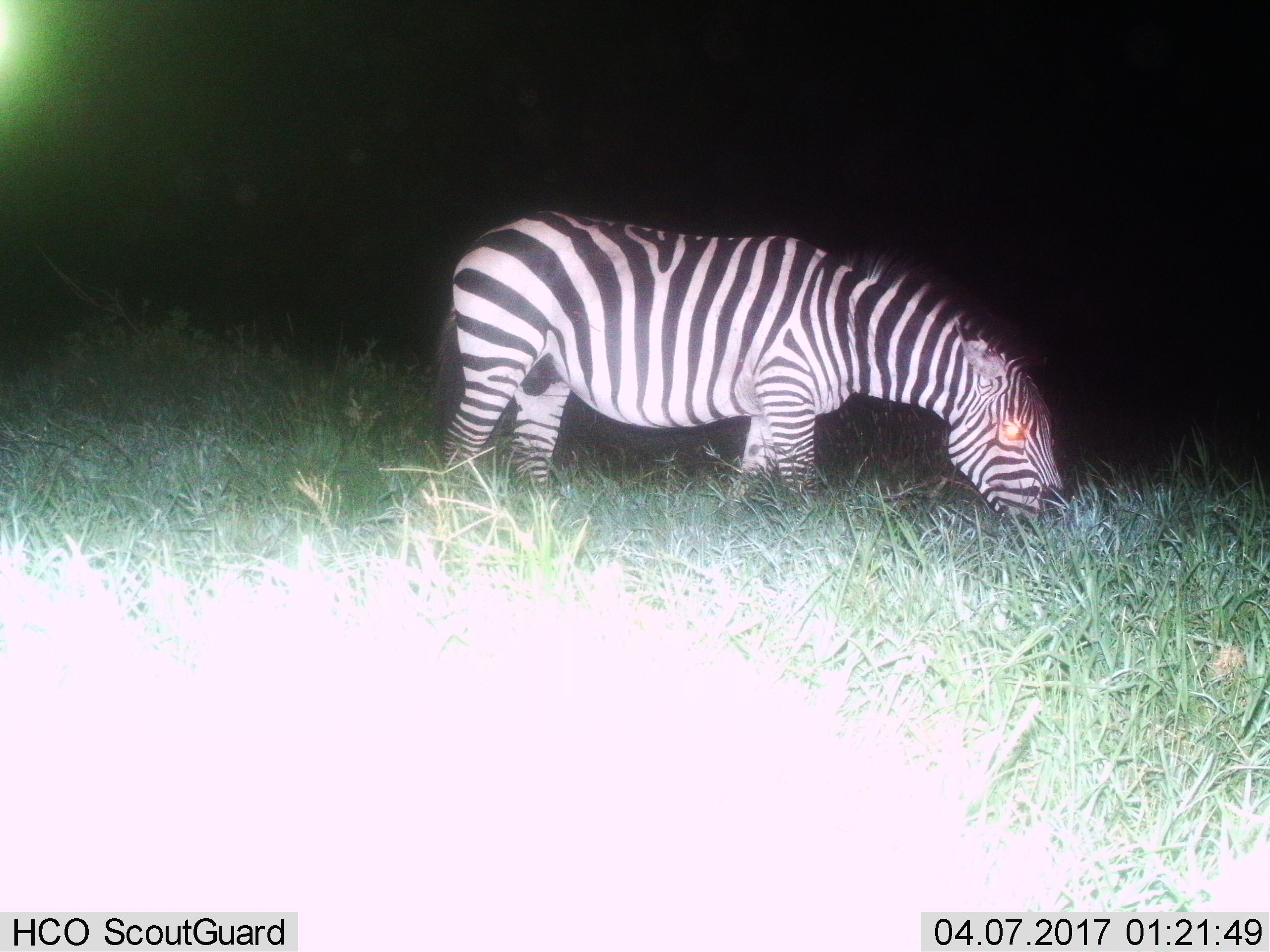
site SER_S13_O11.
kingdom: Animalia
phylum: Chordata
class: Mammalia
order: Perissodactyla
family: Equidae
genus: Equus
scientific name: Equus quagga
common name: plains zebra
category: zebraplains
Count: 1.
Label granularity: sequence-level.